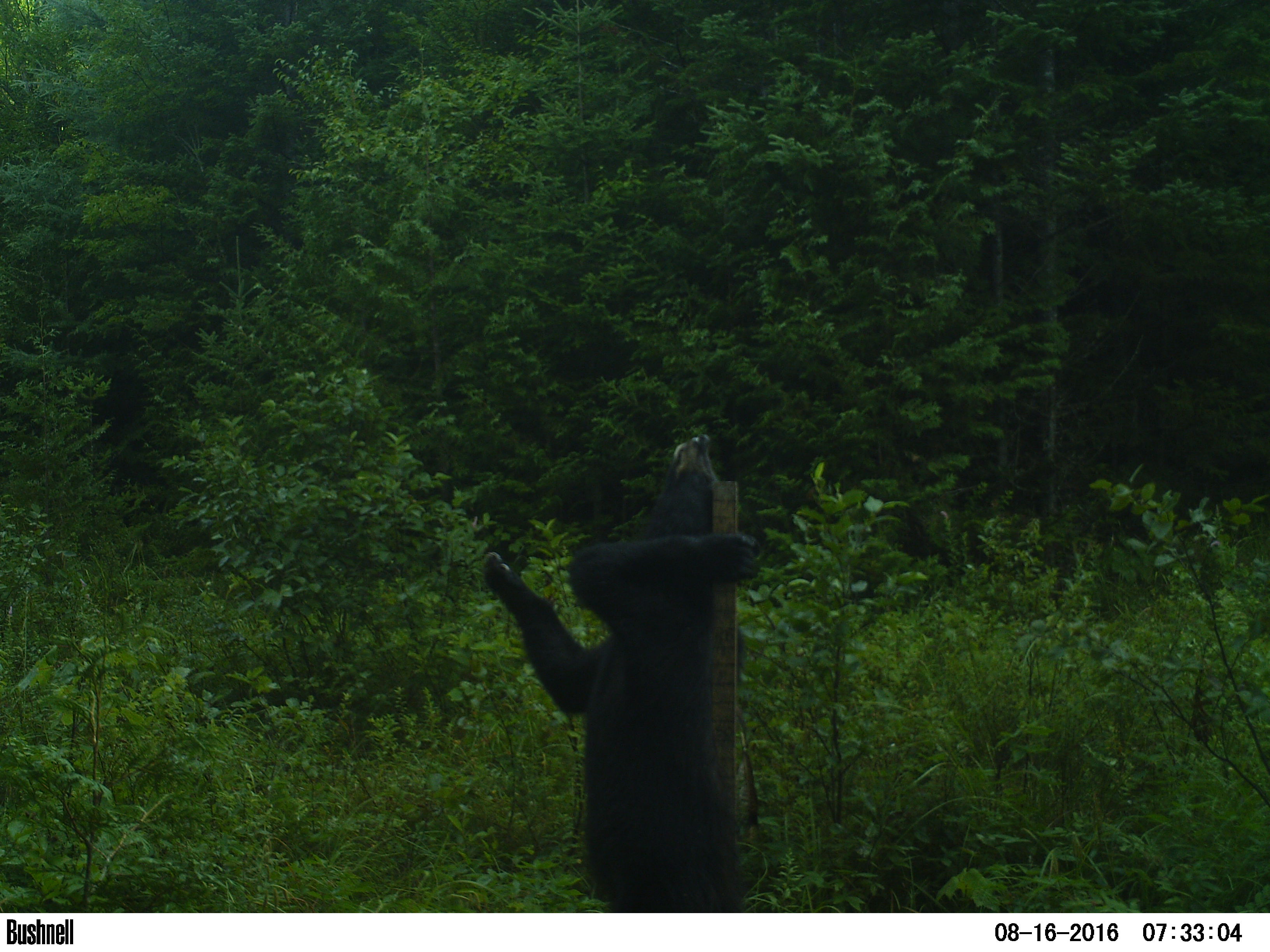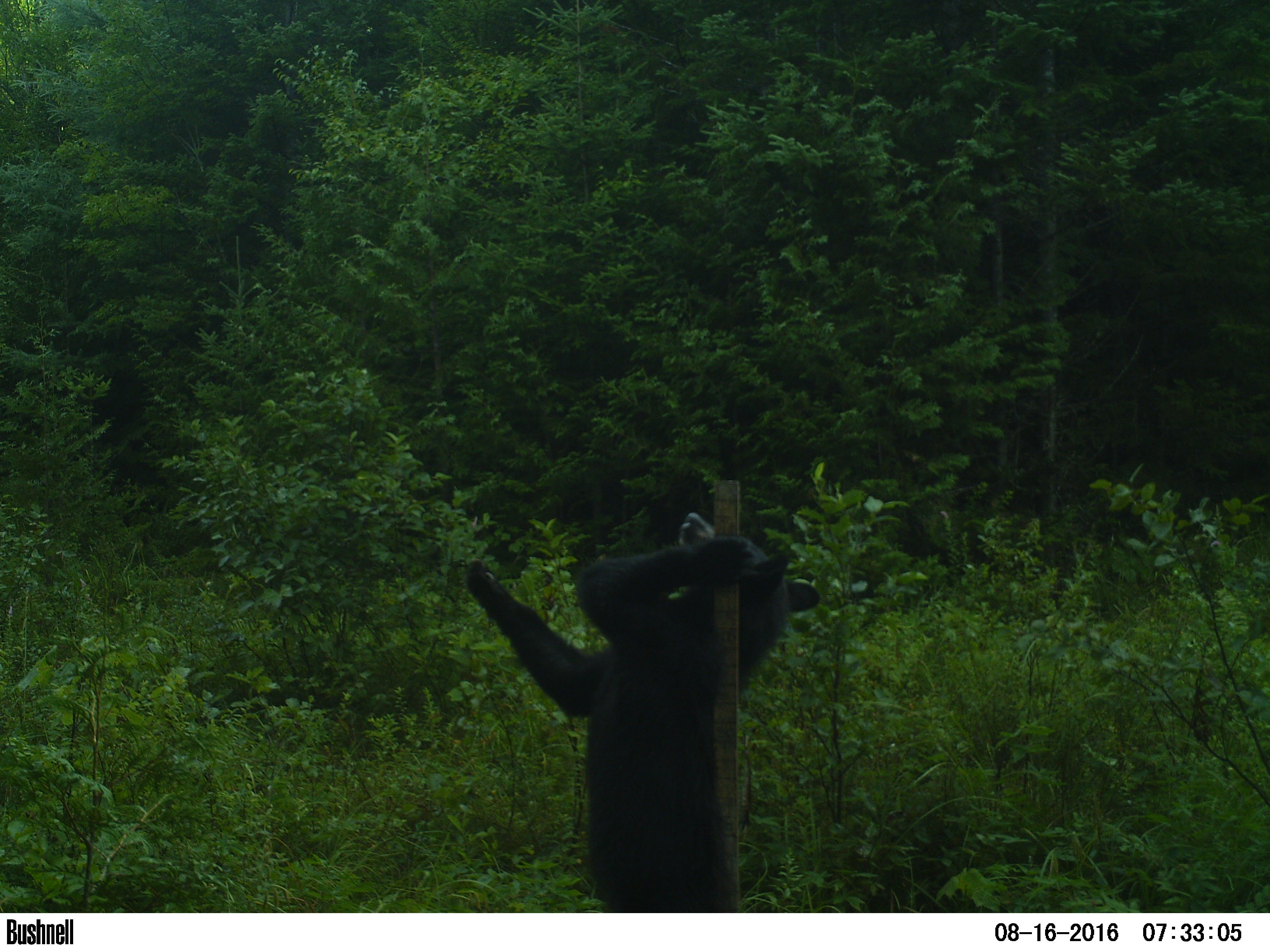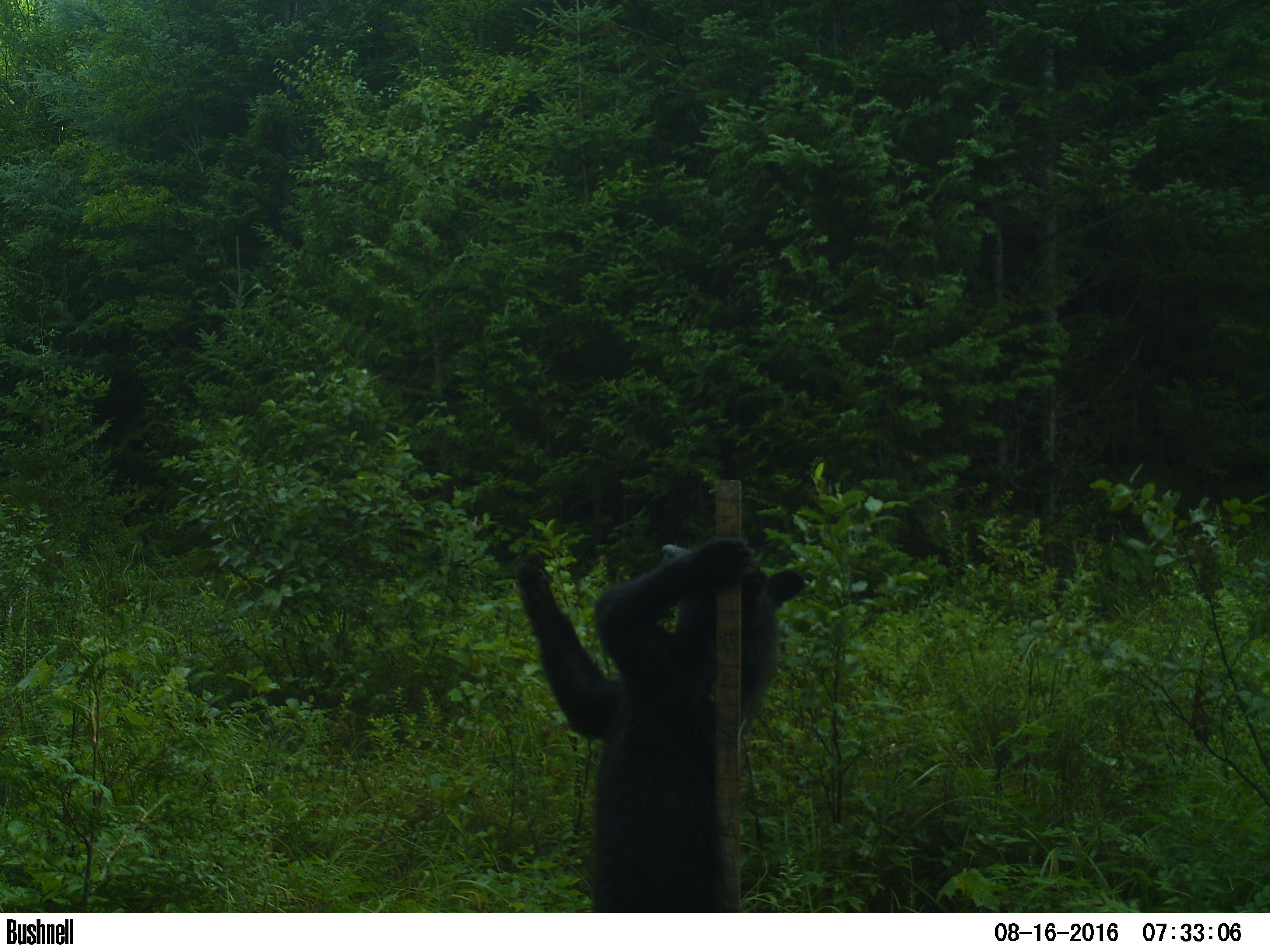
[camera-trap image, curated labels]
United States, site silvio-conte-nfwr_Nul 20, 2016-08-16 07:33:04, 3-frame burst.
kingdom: Animalia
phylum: Chordata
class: Mammalia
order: Carnivora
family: Ursidae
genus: Ursus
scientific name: Ursus americanus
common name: black bear